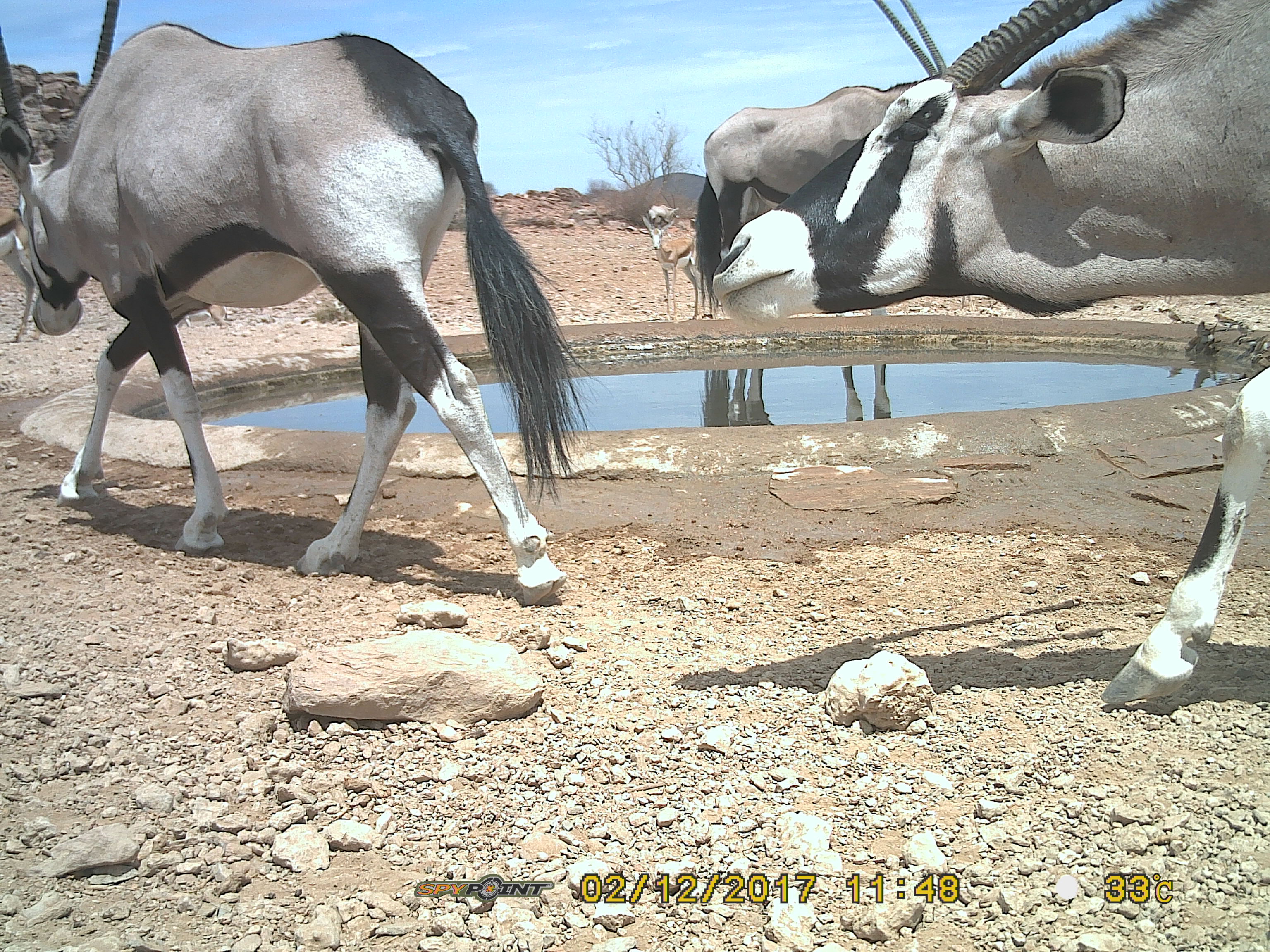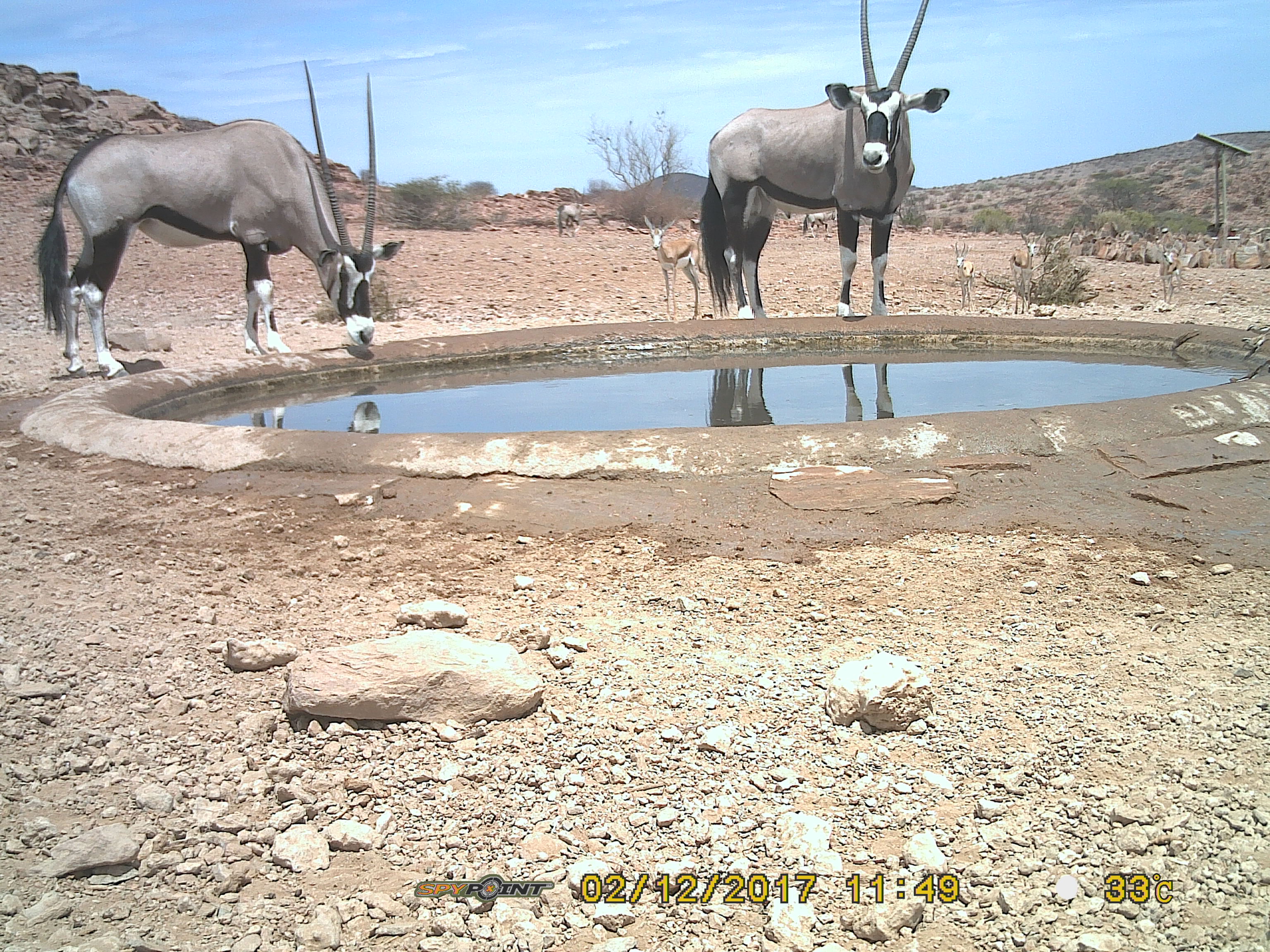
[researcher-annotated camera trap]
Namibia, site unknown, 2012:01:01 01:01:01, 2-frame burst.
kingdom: Animalia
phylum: Chordata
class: Mammalia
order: Artiodactyla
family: Bovidae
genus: Oryx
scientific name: Oryx gazella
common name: gemsbok